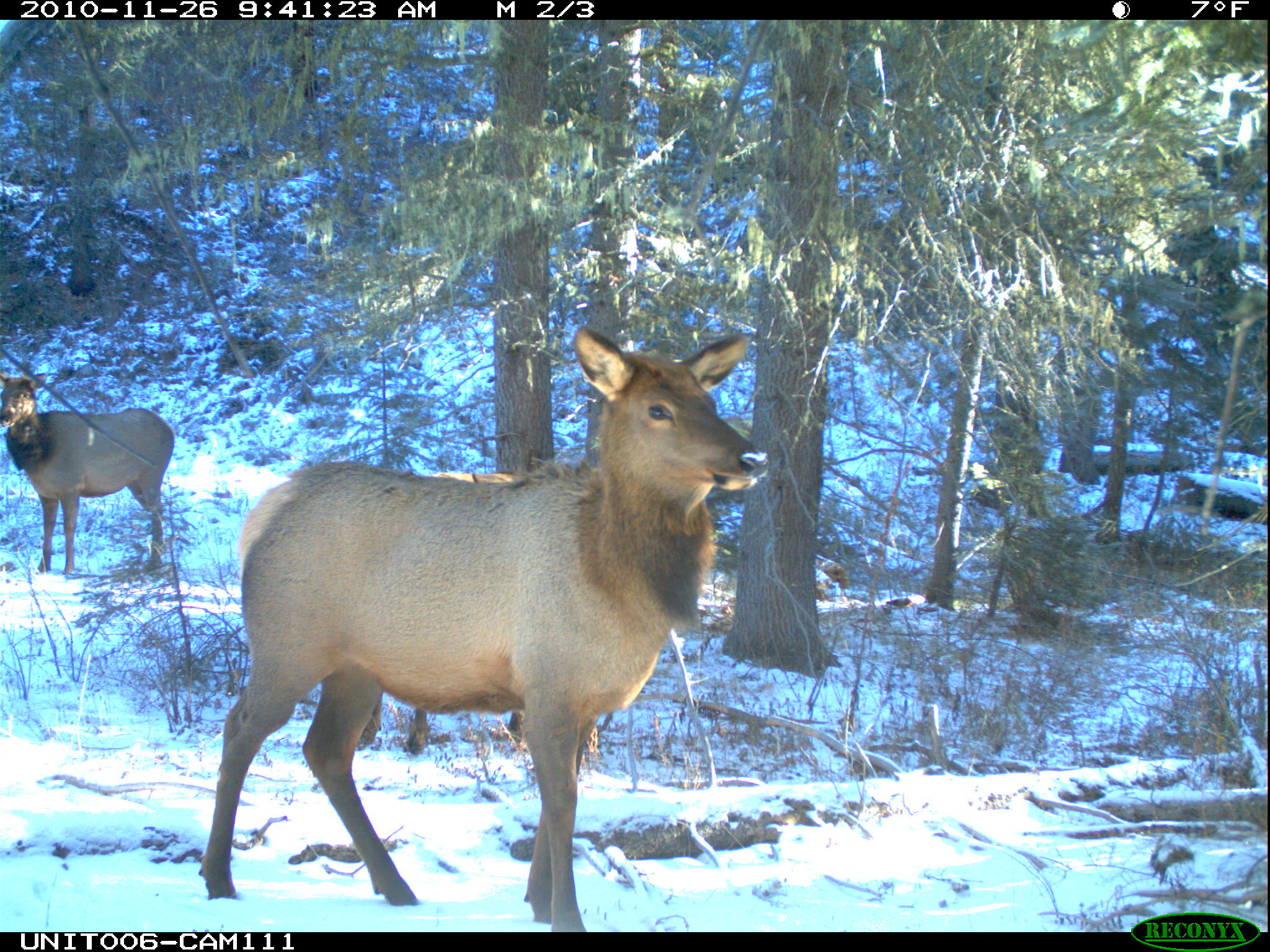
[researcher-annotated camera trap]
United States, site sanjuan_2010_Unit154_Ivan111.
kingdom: Animalia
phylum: Chordata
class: Mammalia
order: Artiodactyla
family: Cervidae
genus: Cervus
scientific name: Cervus elaphus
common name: red deer